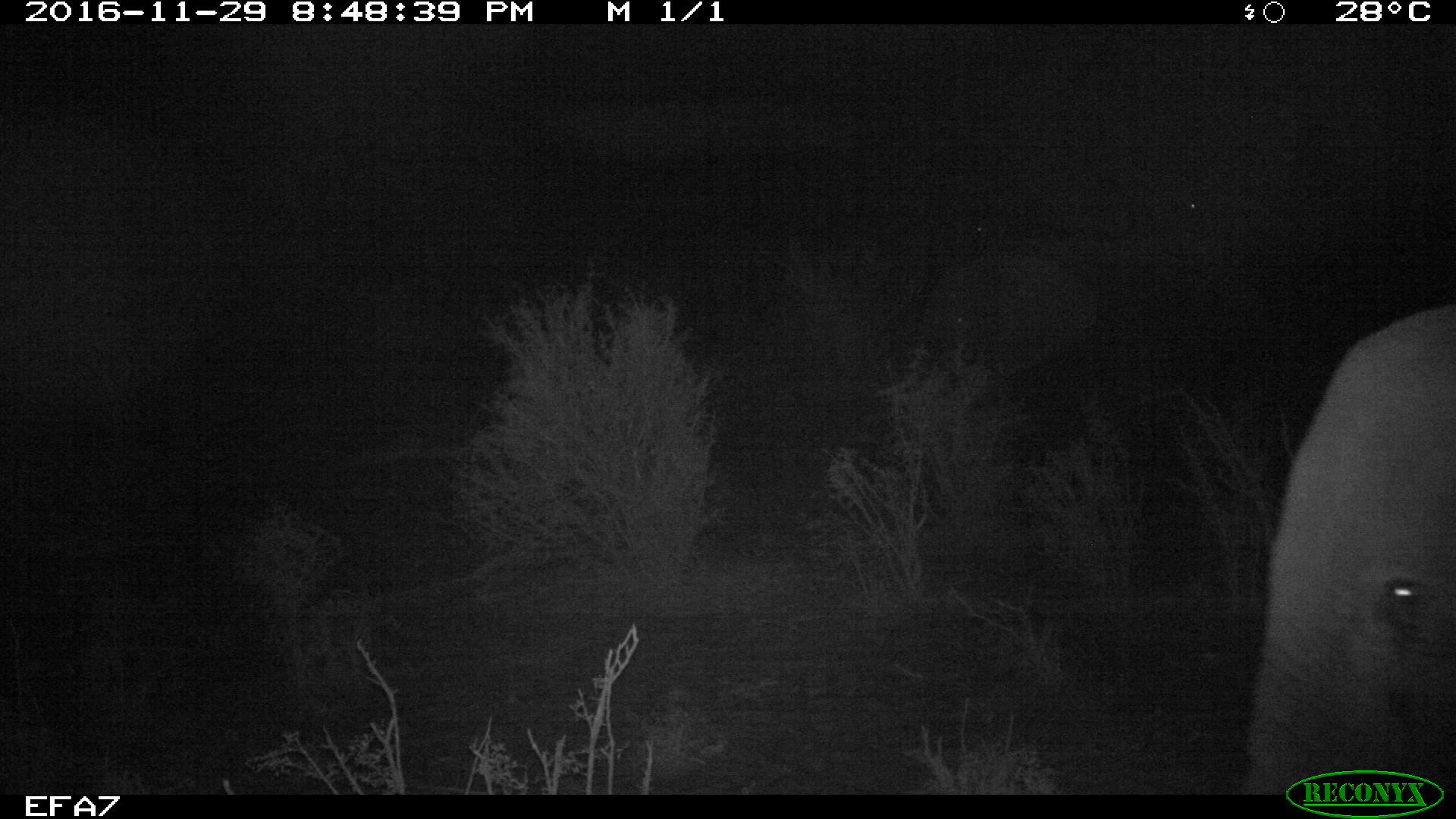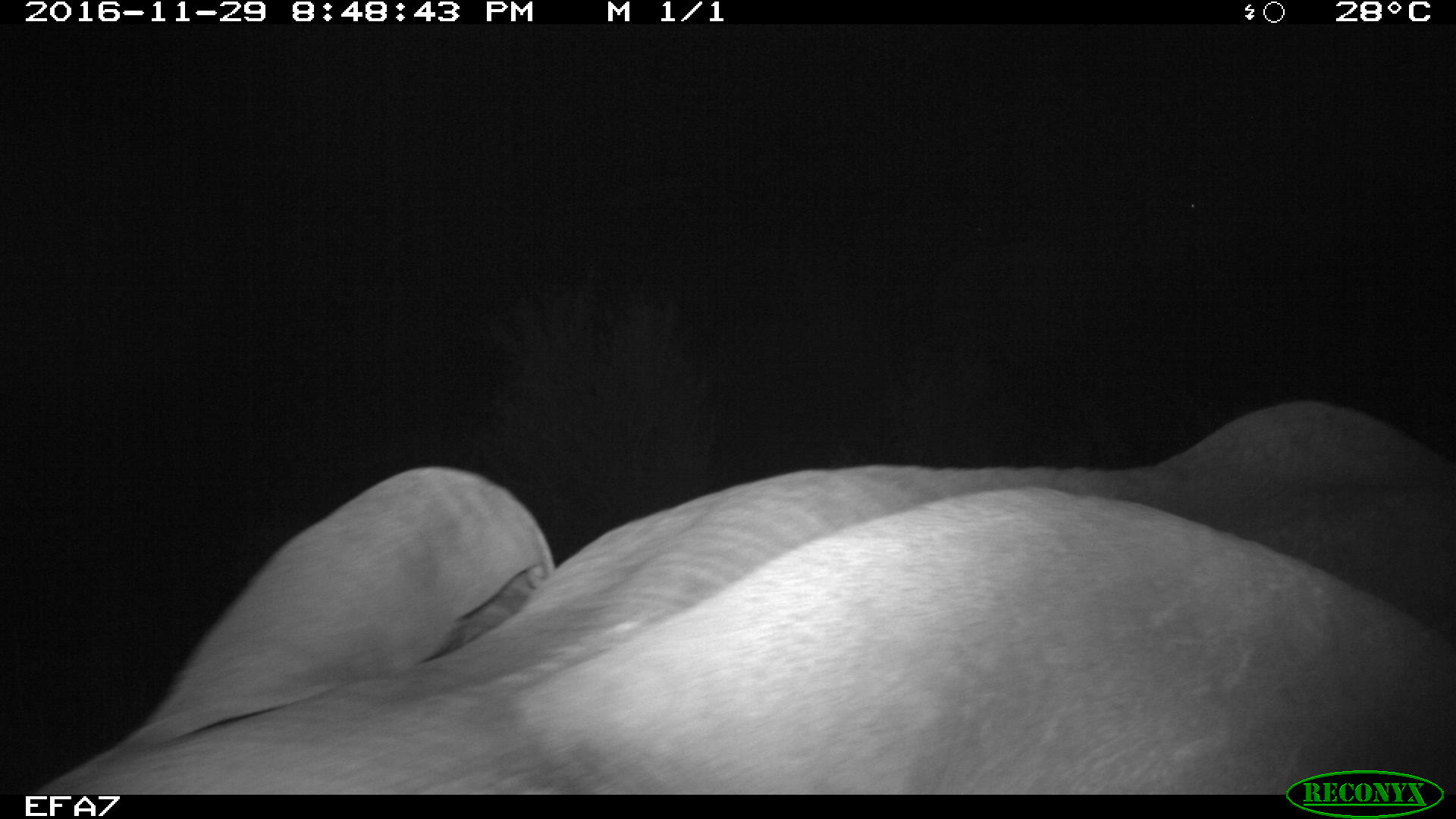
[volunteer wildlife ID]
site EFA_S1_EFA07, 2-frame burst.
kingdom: Animalia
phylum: Chordata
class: Mammalia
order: Proboscidea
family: Elephantidae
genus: Loxodonta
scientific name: Loxodonta africana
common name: african bush elephant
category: elephant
Elephant (african bush elephant) (Loxodonta africana), count 1. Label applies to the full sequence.